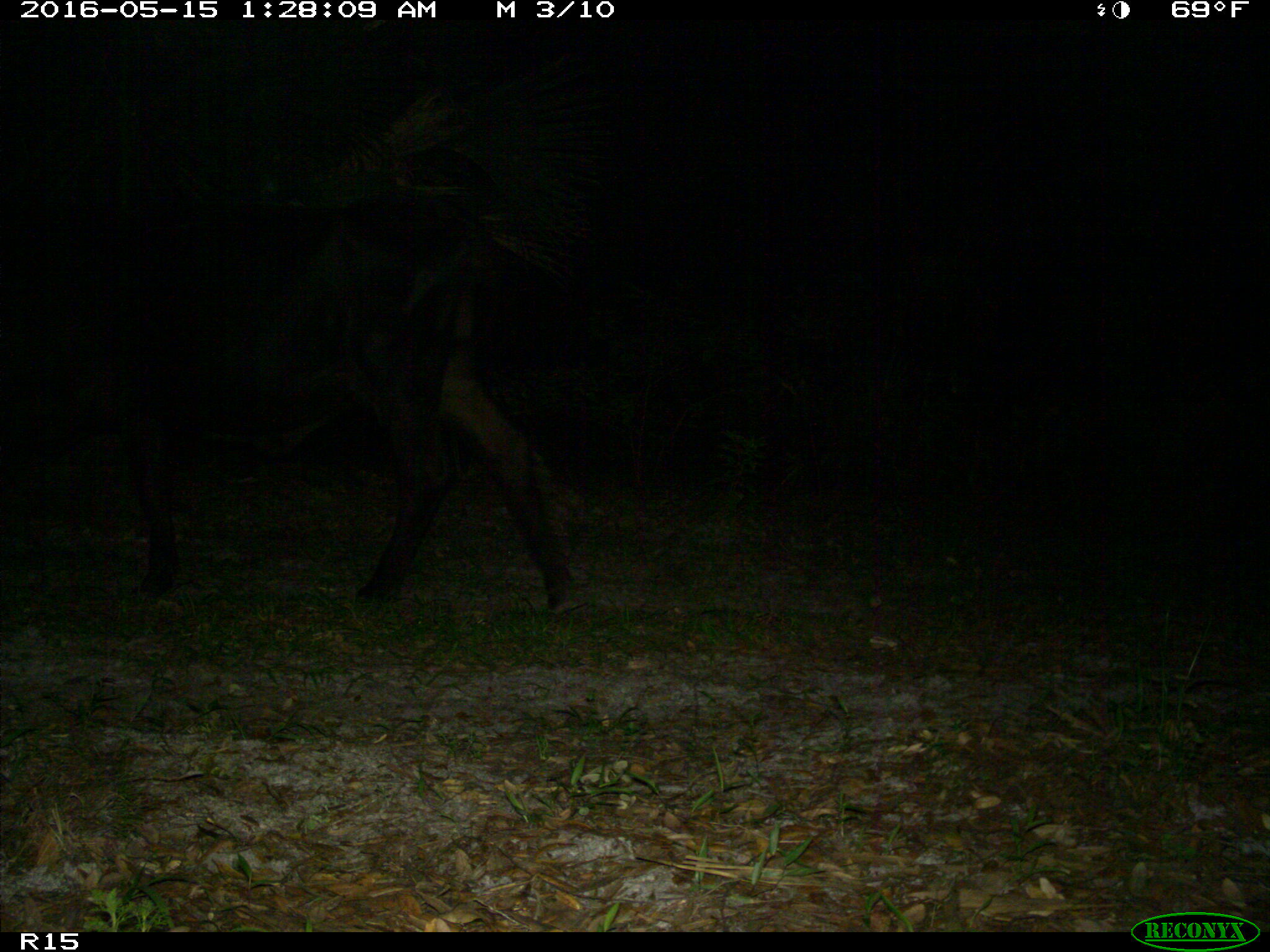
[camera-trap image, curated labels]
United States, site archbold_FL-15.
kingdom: Animalia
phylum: Chordata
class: Mammalia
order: Artiodactyla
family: Bovidae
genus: Bos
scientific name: Bos taurus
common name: domestic cow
Bos taurus (domestic cow).